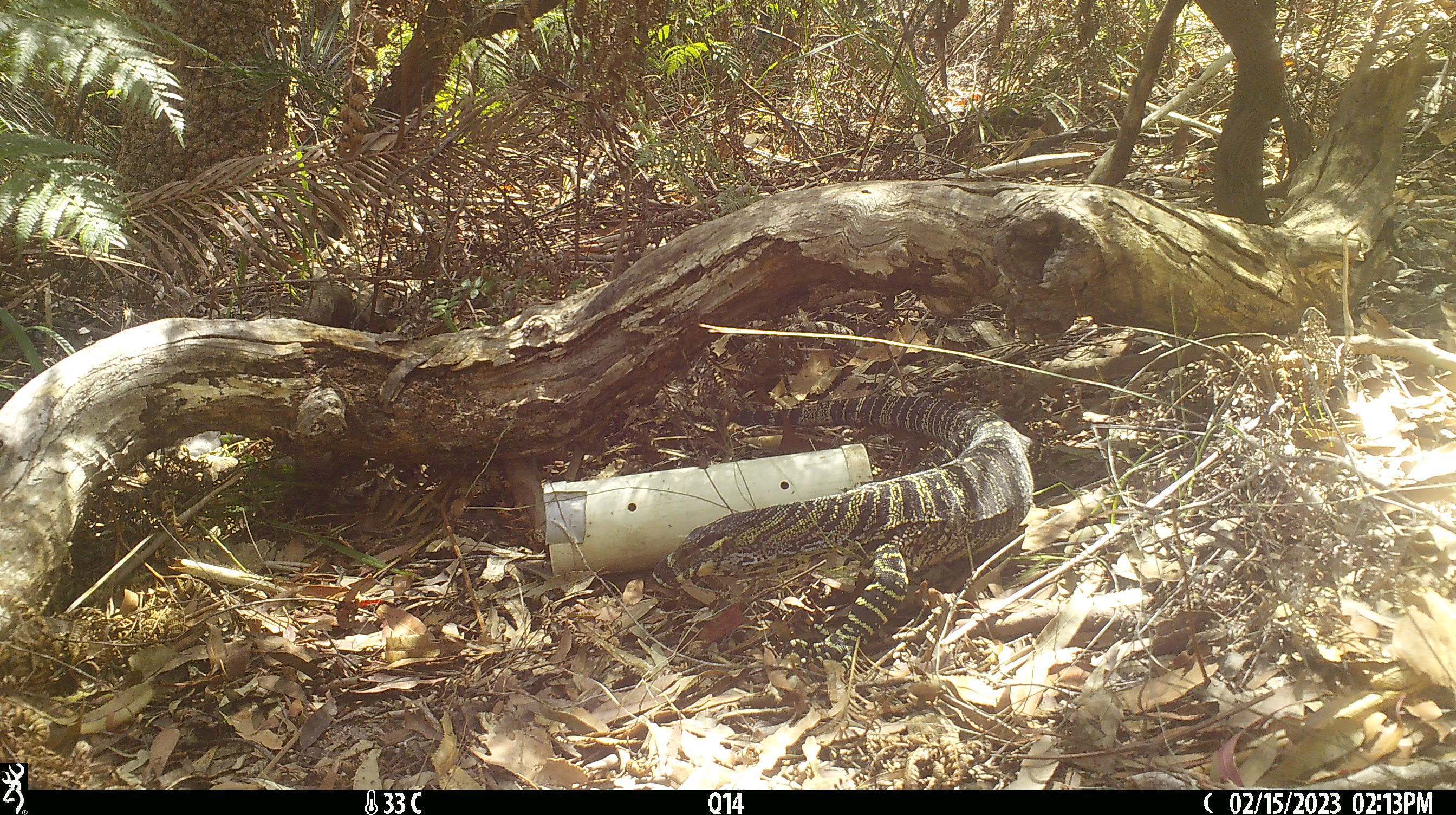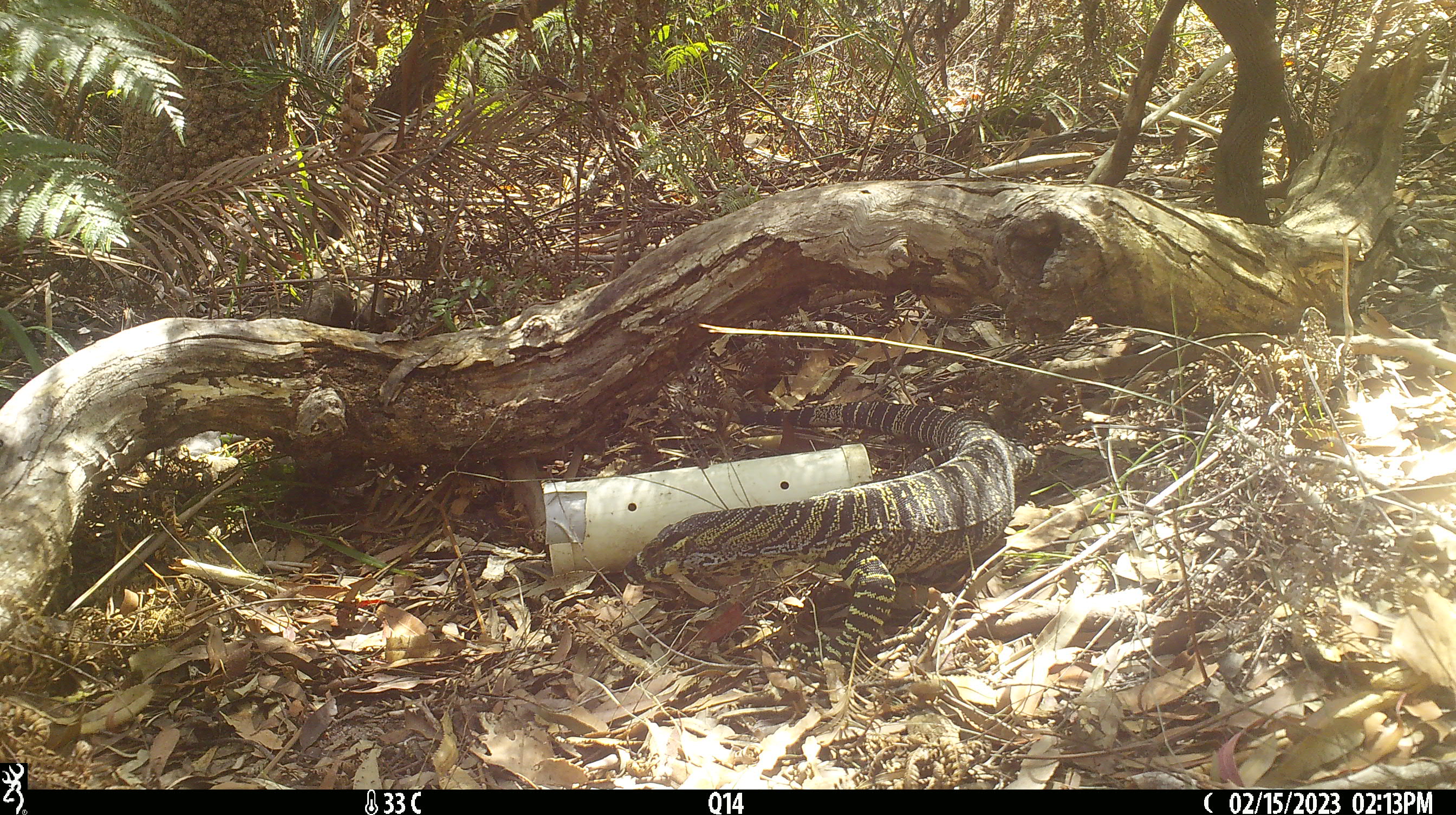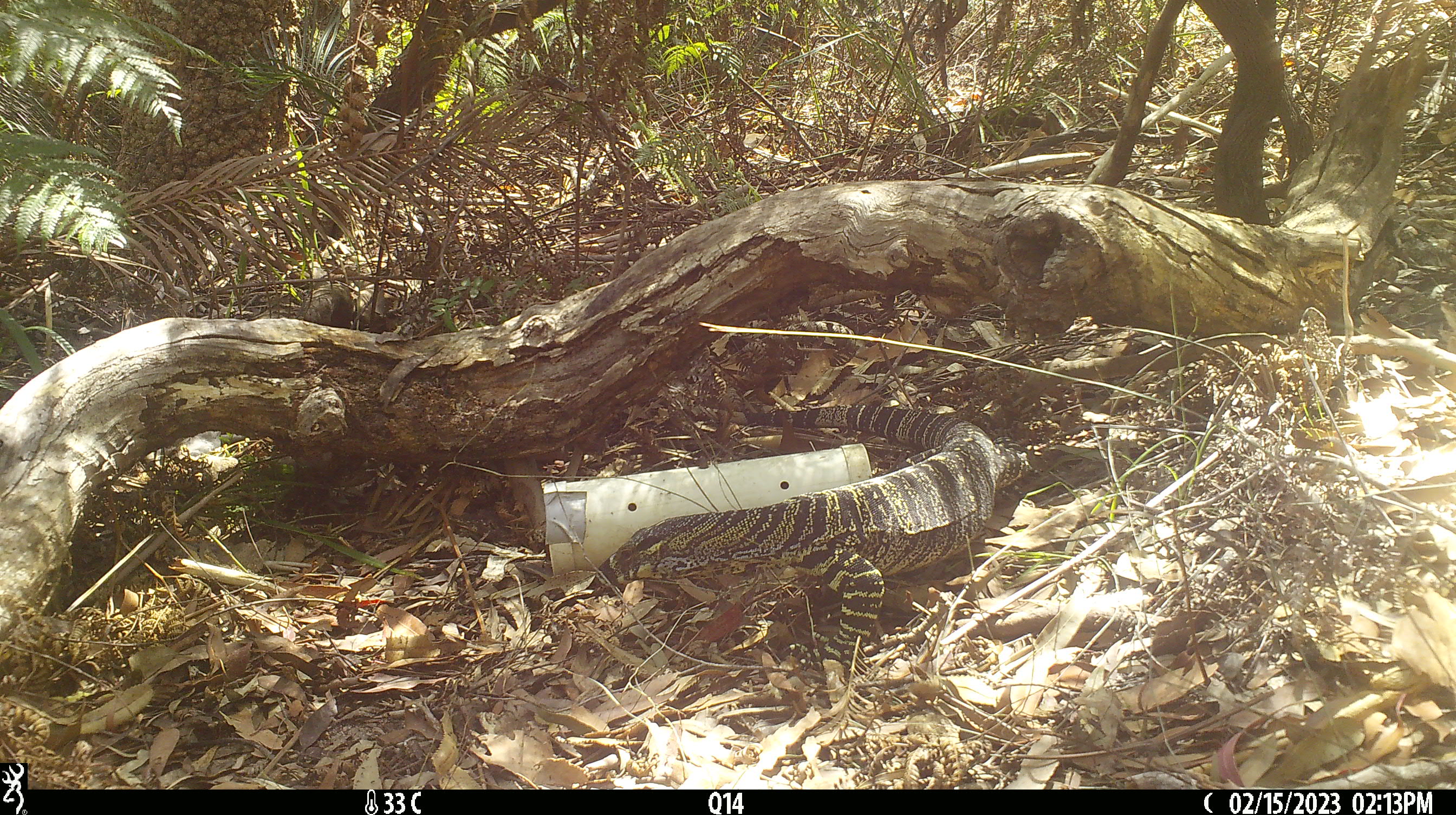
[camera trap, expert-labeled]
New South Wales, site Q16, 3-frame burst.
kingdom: Animalia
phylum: Chordata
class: Reptilia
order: Squamata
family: Varanidae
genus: Varanus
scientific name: Varanus varius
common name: lace monitor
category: goanna